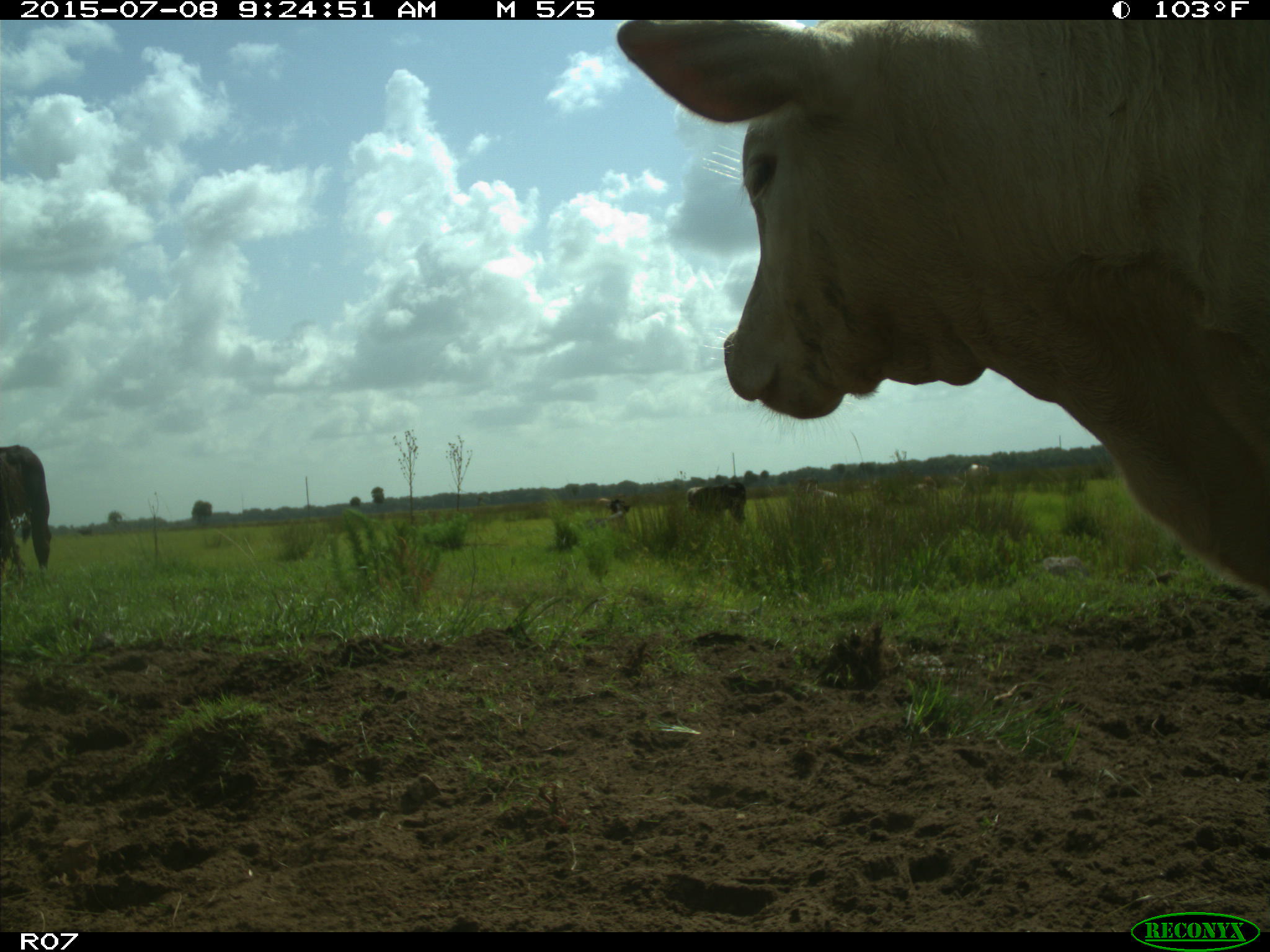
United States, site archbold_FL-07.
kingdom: Animalia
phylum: Chordata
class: Mammalia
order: Artiodactyla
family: Bovidae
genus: Bos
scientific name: Bos taurus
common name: domestic cow